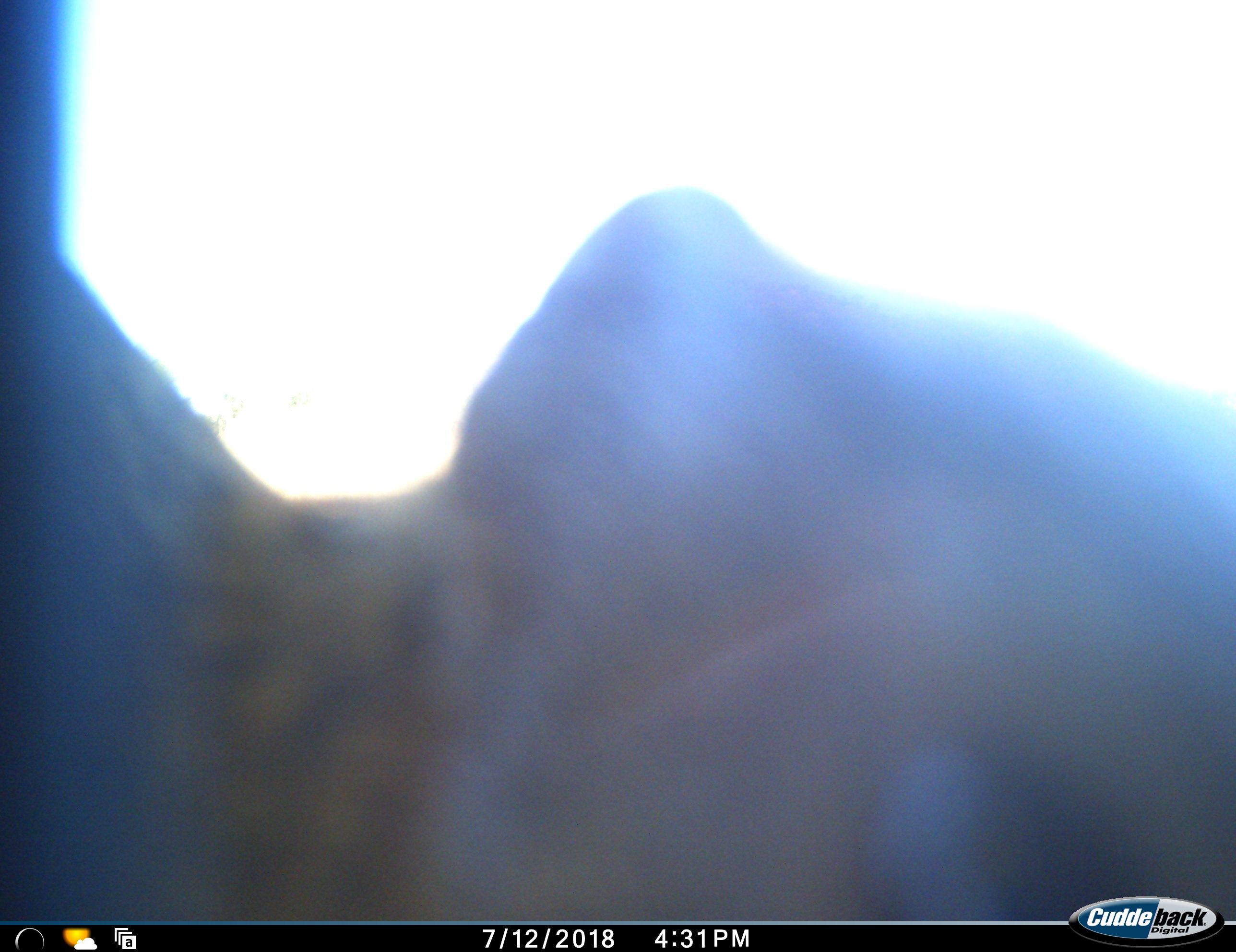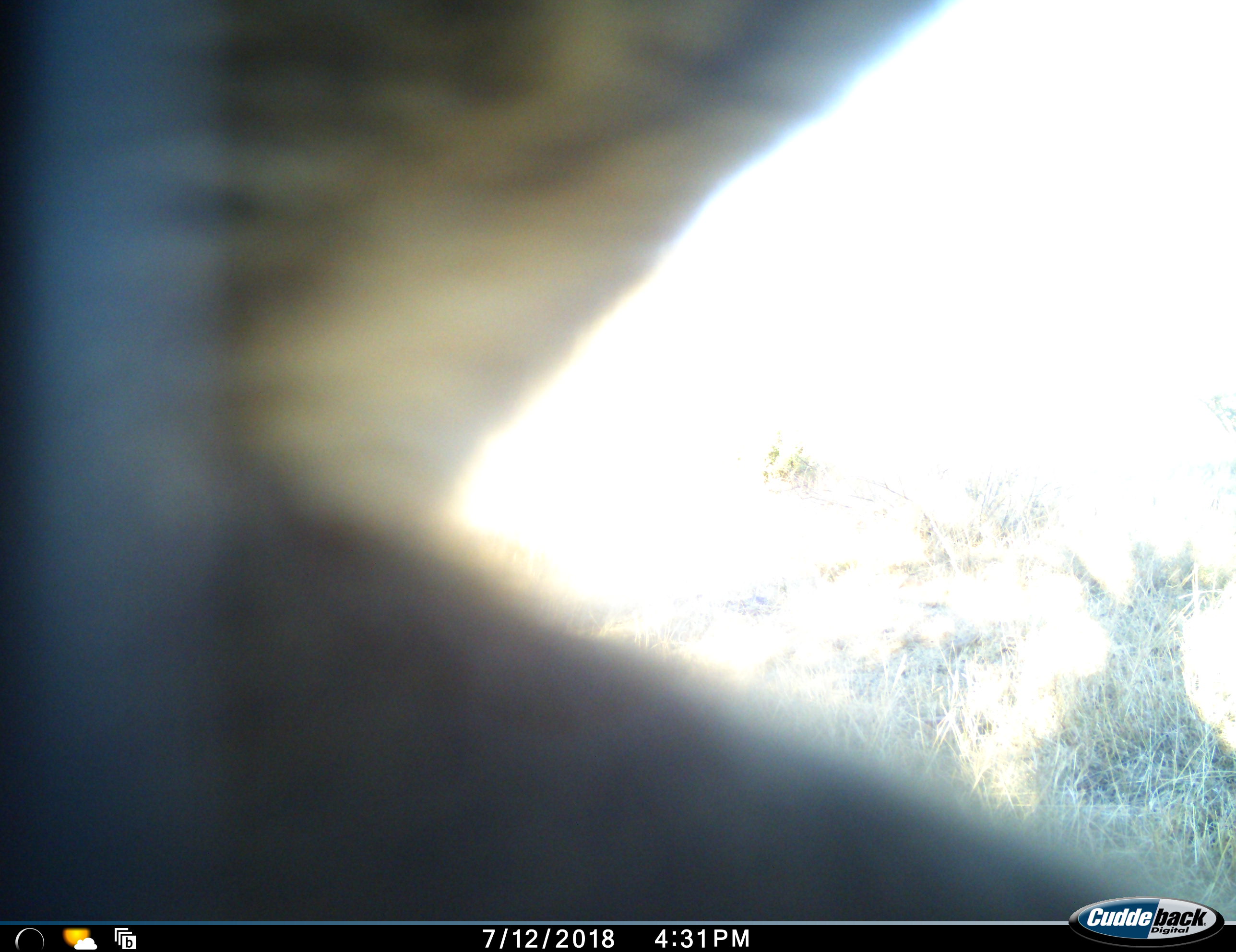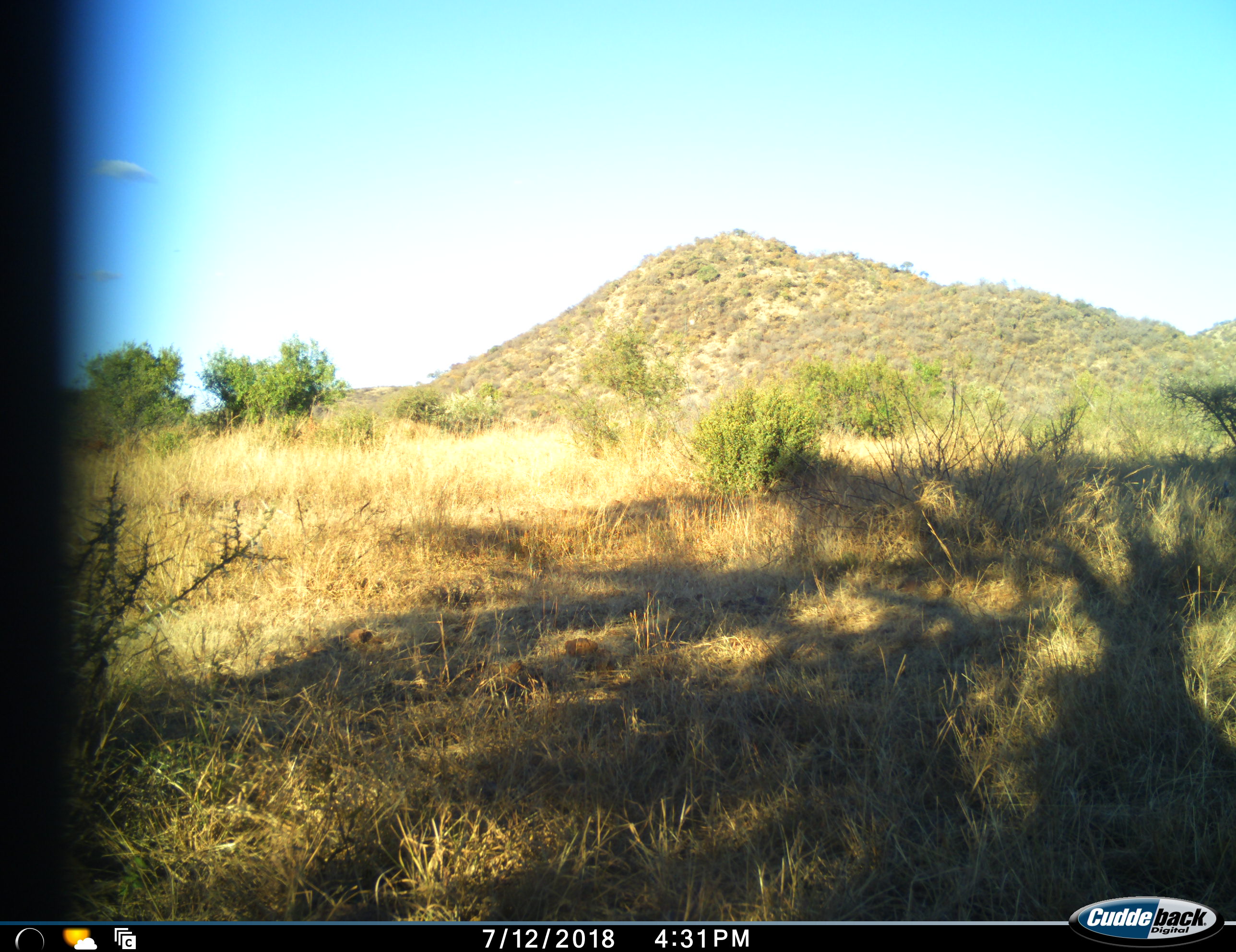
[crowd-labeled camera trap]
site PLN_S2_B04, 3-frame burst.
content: unidentified animal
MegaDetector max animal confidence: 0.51